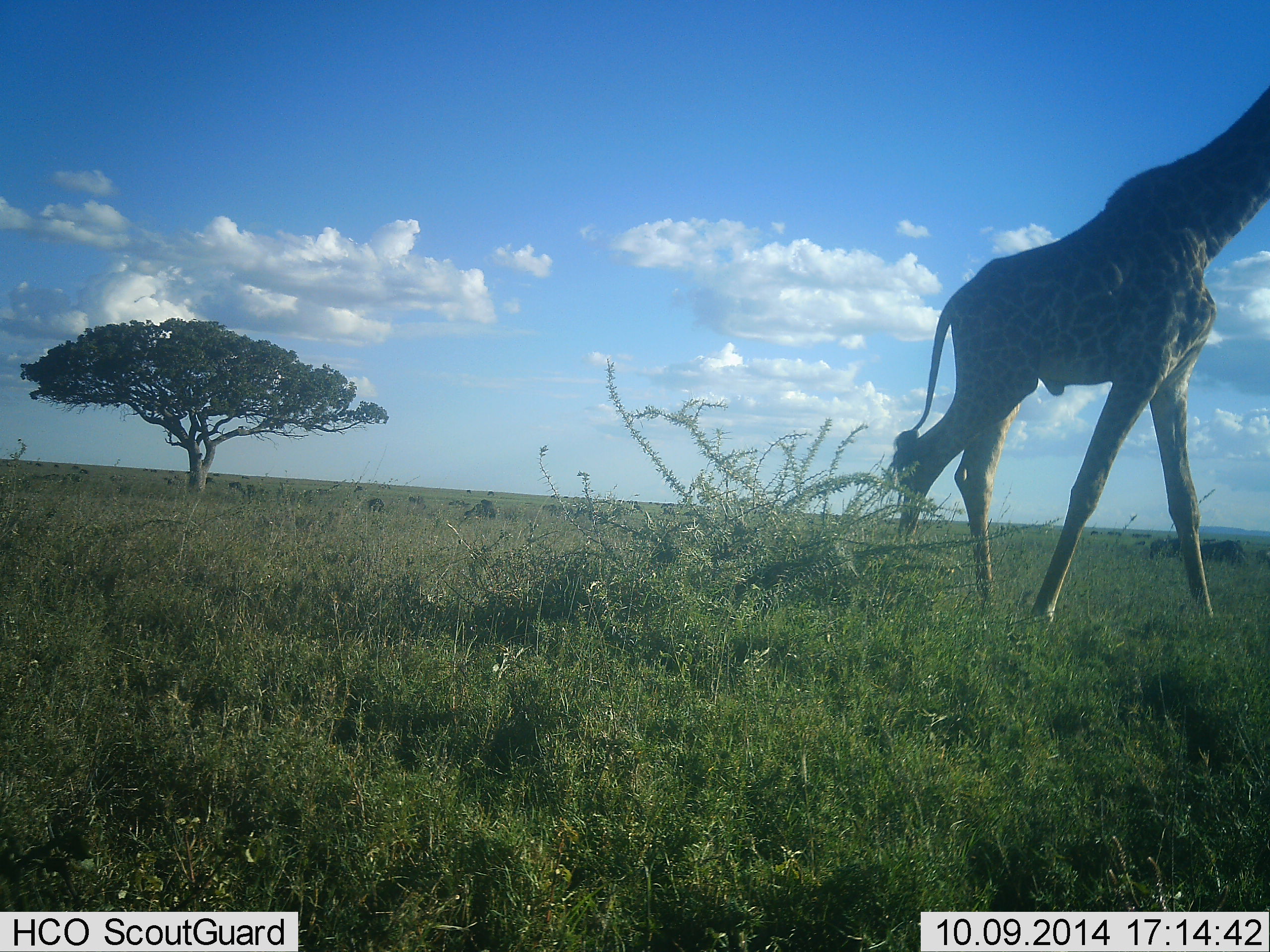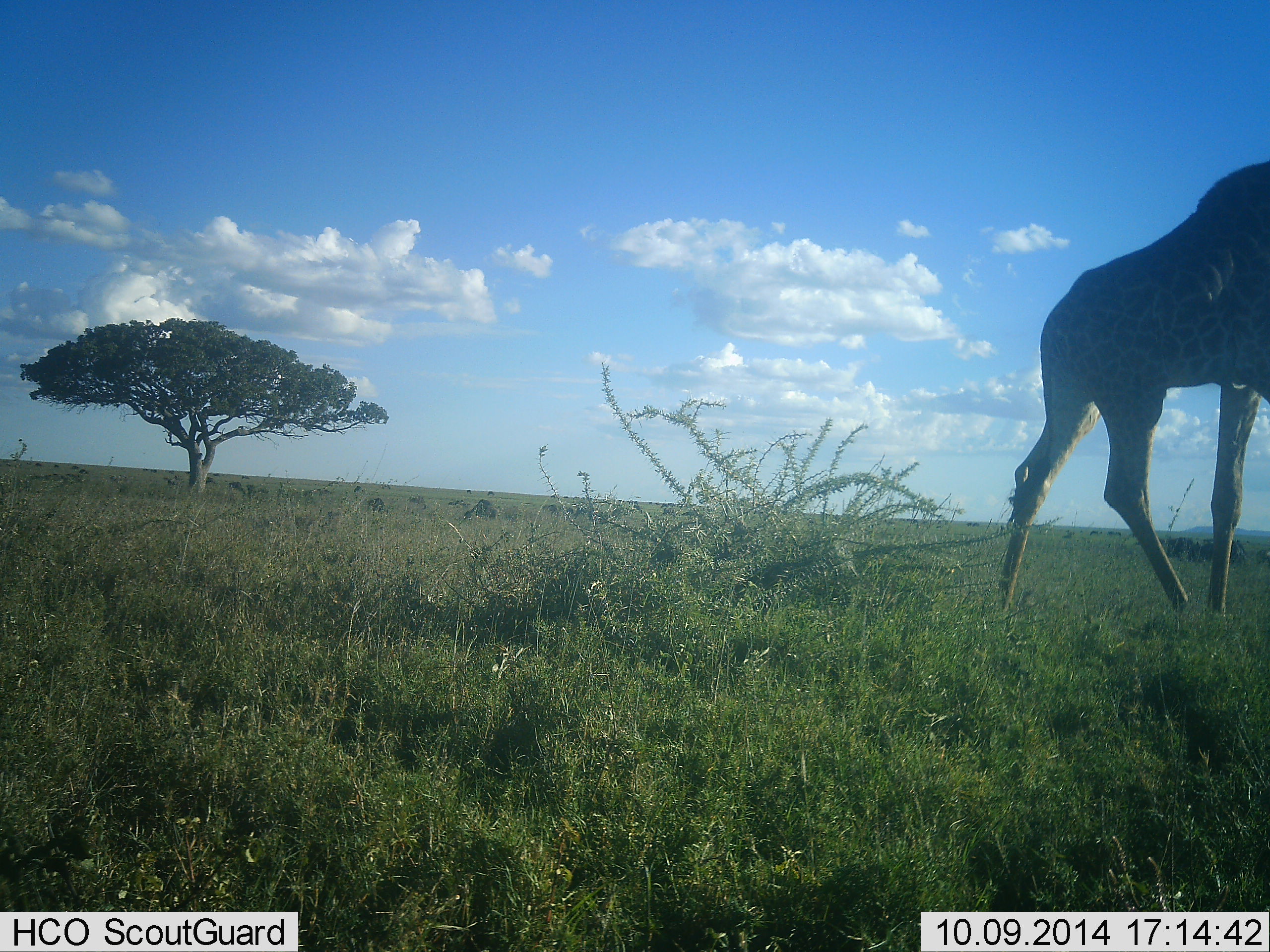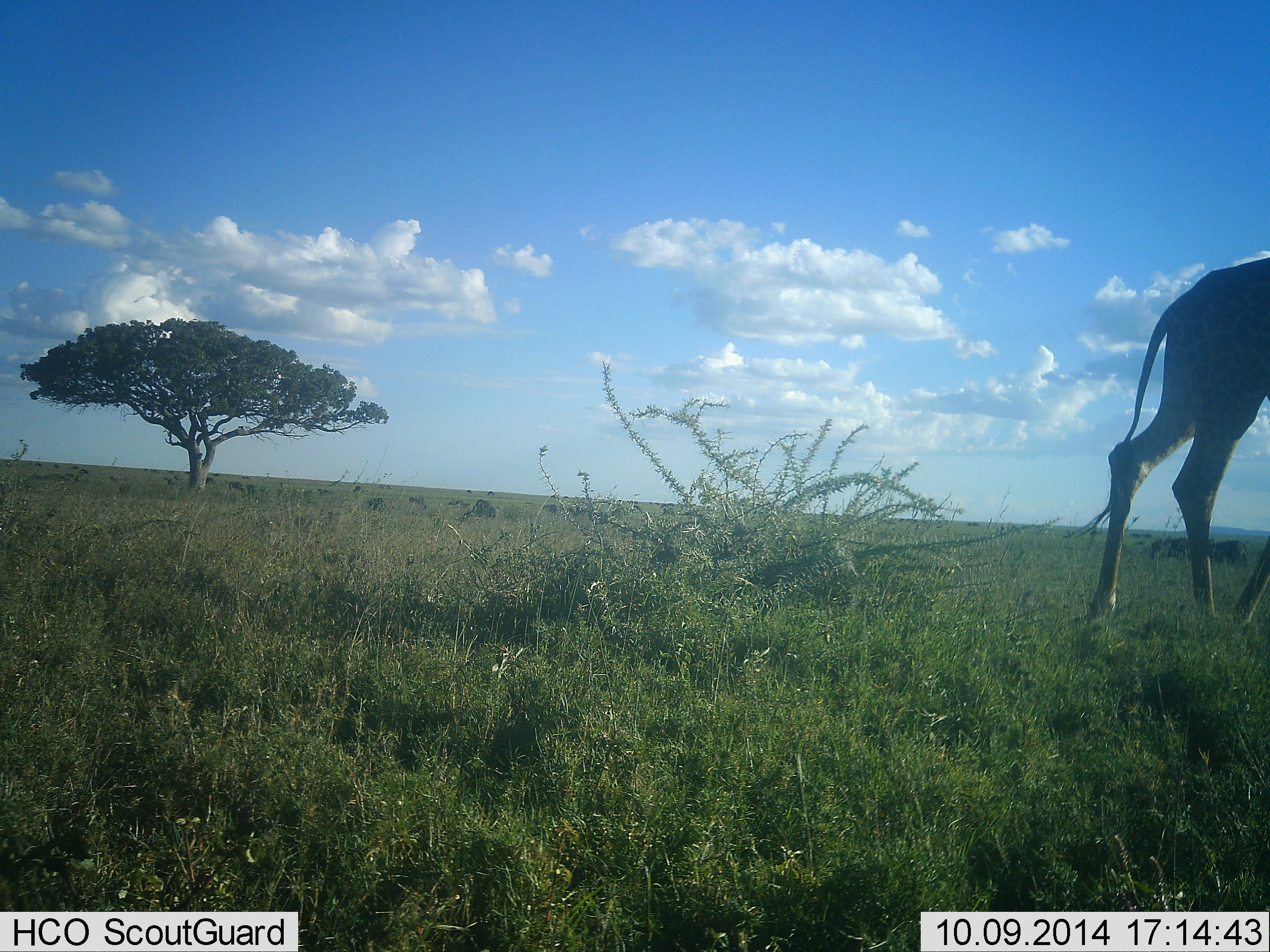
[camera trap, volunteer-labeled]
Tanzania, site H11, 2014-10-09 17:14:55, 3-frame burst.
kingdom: Animalia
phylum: Chordata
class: Mammalia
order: Artiodactyla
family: Giraffidae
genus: Giraffa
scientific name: Giraffa camelopardalis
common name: giraffe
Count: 1.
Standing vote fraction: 0%.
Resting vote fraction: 0%.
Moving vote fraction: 100%.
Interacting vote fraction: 0%.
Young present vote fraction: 0%.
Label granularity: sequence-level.